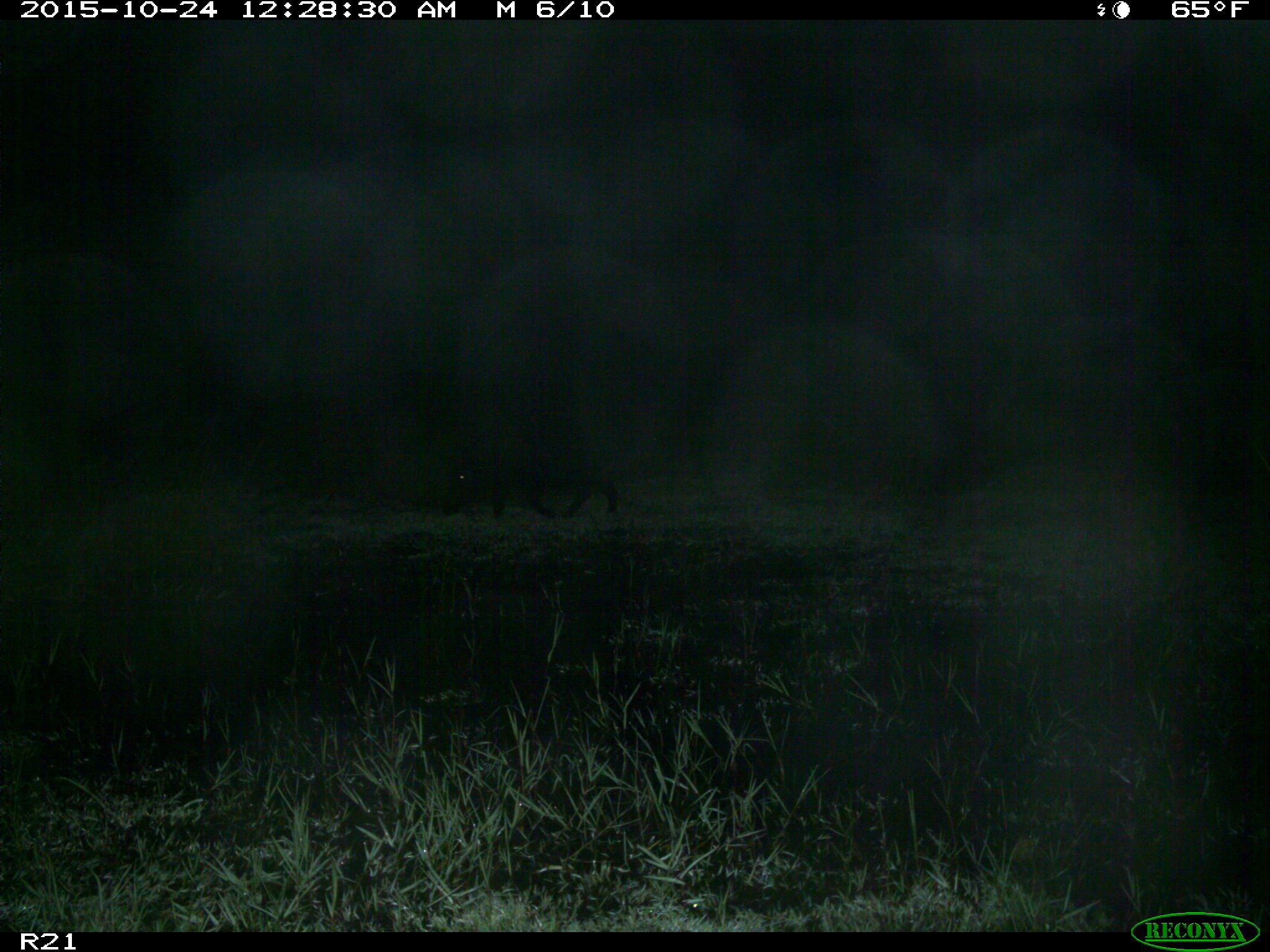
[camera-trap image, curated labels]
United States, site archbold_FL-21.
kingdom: Animalia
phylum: Chordata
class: Mammalia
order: Artiodactyla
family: Suidae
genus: Sus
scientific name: Sus scrofa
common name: wild boar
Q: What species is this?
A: Sus scrofa (wild boar).